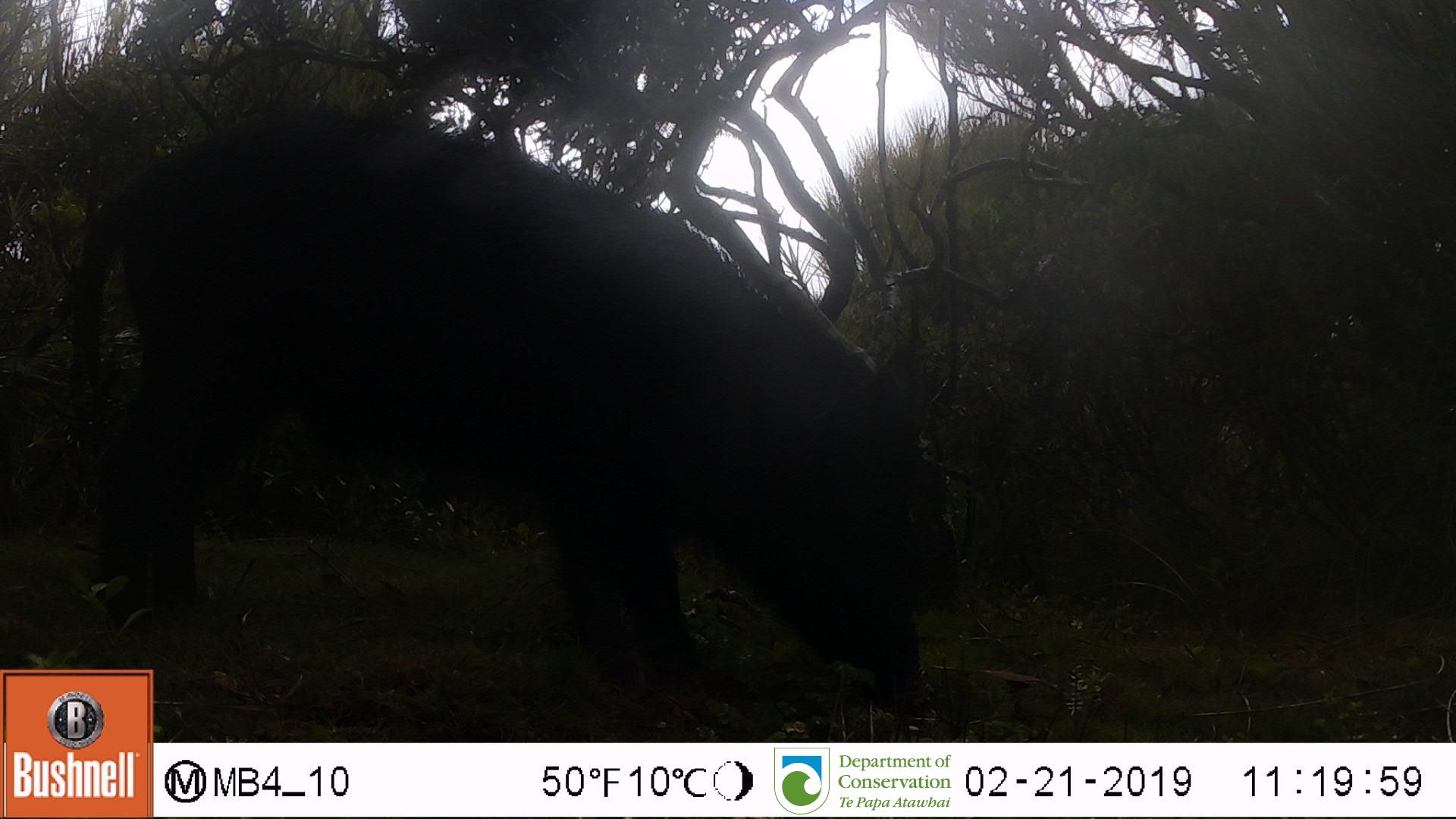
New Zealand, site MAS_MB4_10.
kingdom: Animalia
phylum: Chordata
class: Mammalia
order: Artiodactyla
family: Suidae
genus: Sus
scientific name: Sus scrofa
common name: pig